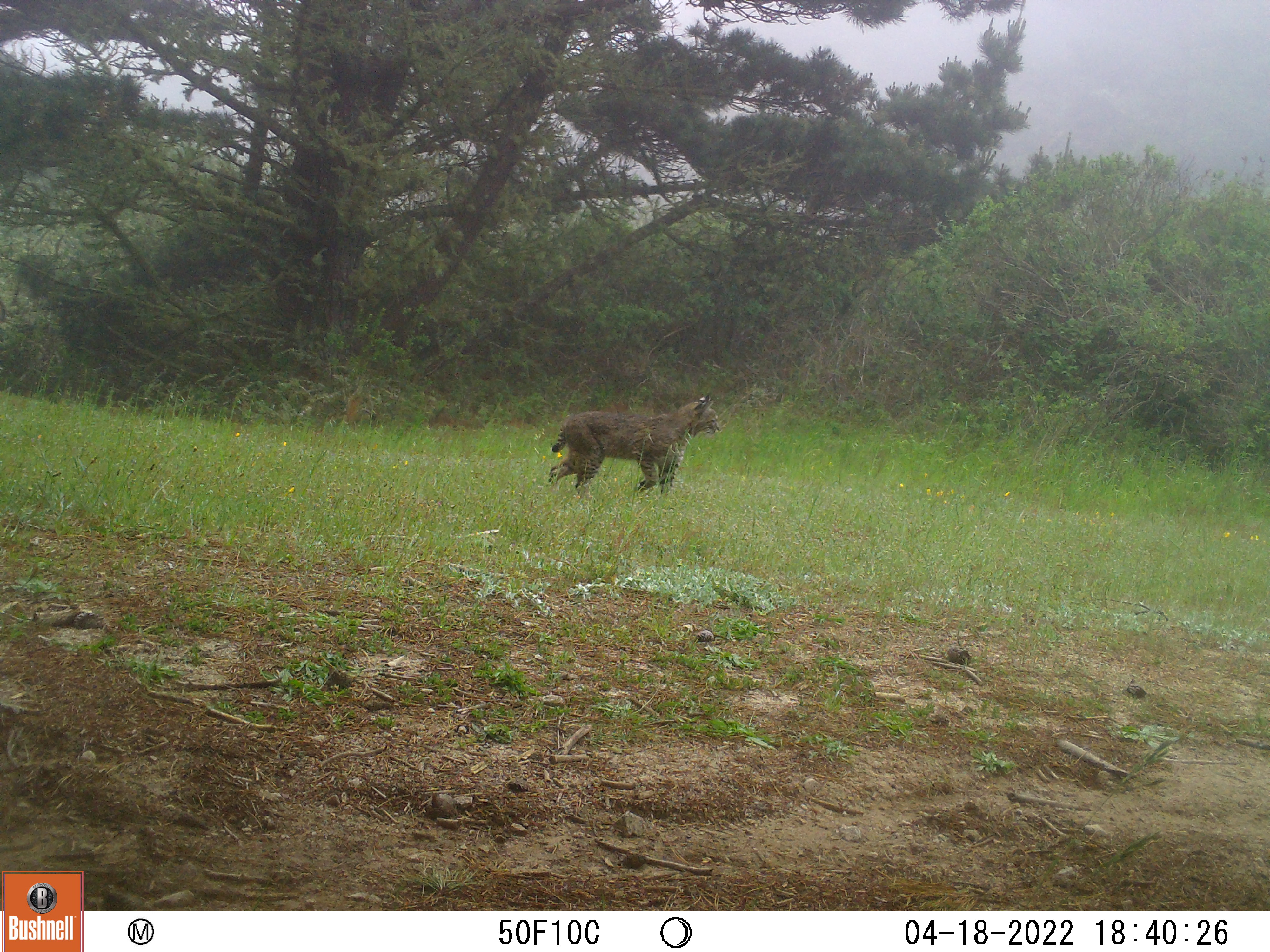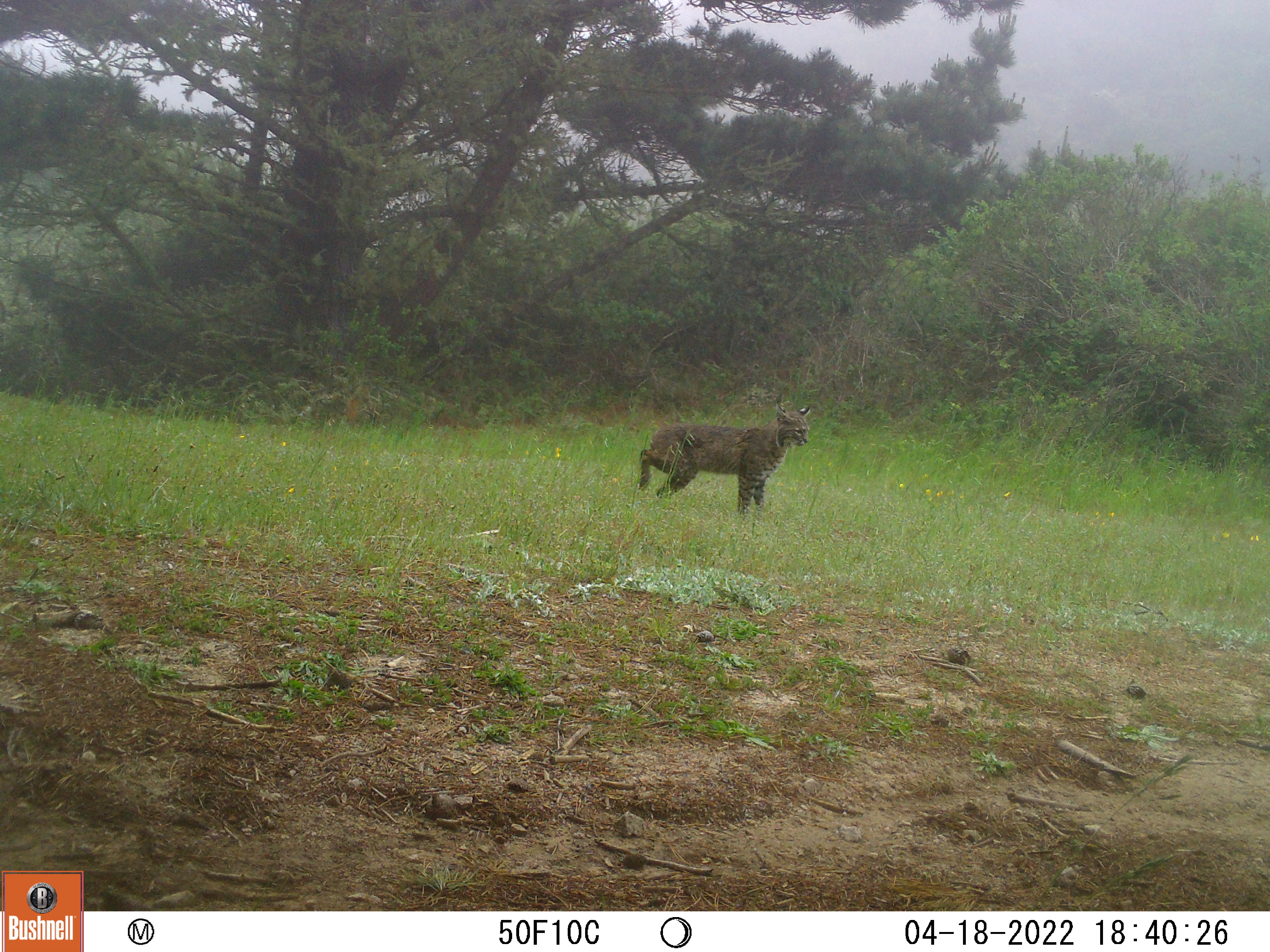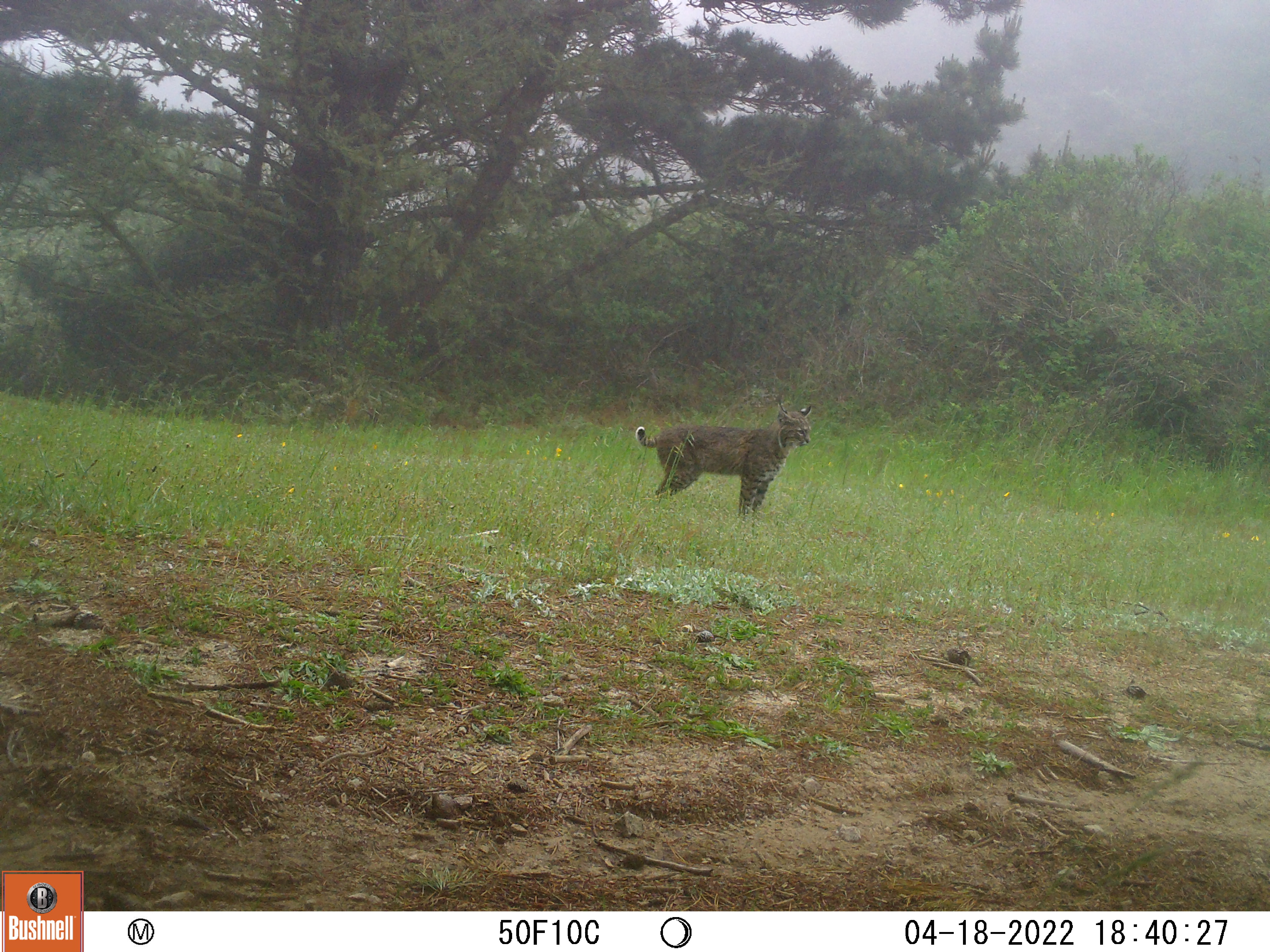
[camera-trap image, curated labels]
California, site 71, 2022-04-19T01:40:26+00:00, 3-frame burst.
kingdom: Animalia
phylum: Chordata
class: Mammalia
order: Carnivora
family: Felidae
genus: Lynx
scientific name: Lynx rufus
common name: bobcat